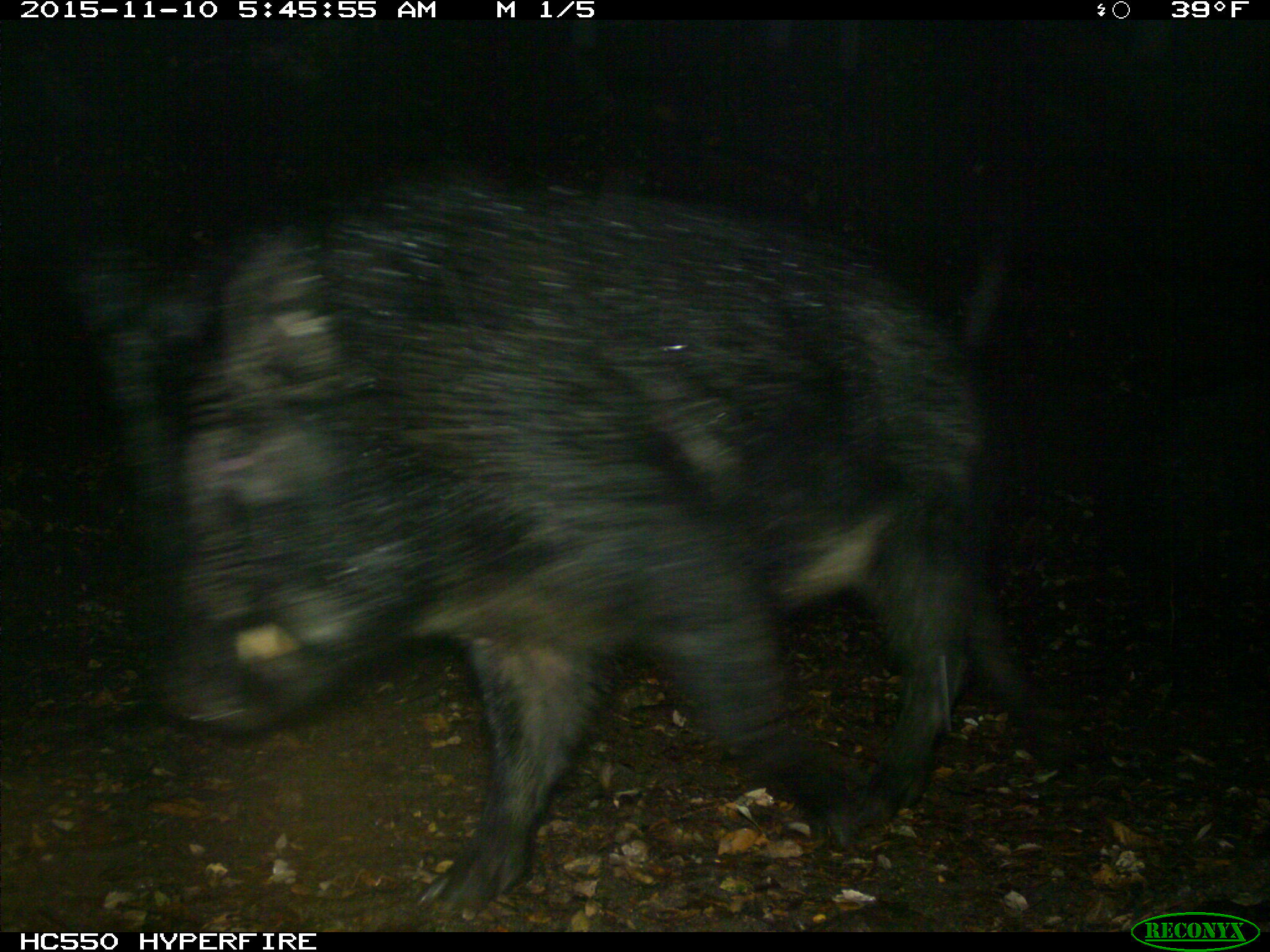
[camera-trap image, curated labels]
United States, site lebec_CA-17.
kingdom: Animalia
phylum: Chordata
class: Mammalia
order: Artiodactyla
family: Suidae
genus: Sus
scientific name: Sus scrofa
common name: wild boar